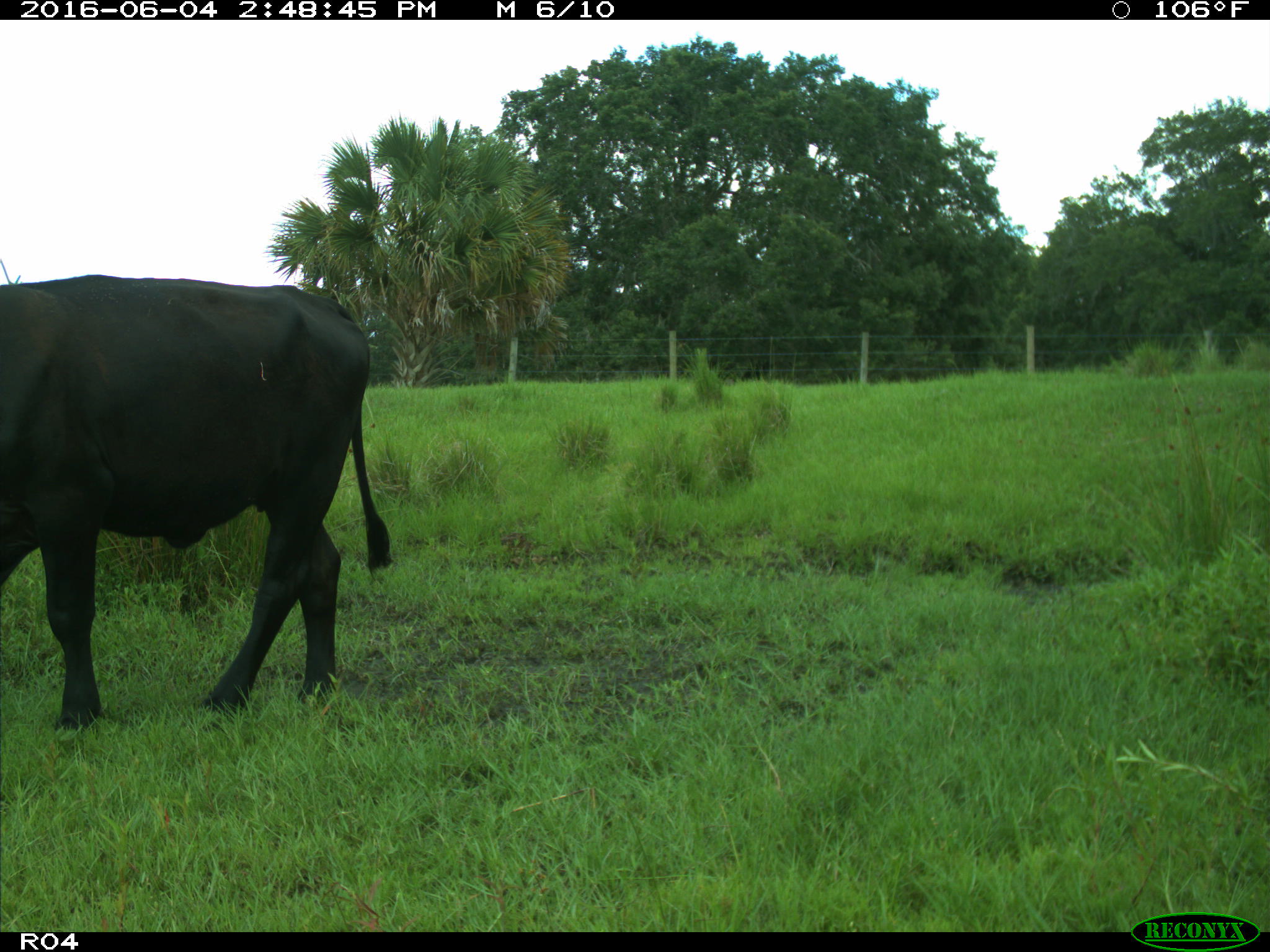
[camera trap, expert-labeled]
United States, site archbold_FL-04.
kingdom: Animalia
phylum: Chordata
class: Mammalia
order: Artiodactyla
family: Bovidae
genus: Bos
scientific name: Bos taurus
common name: domestic cow